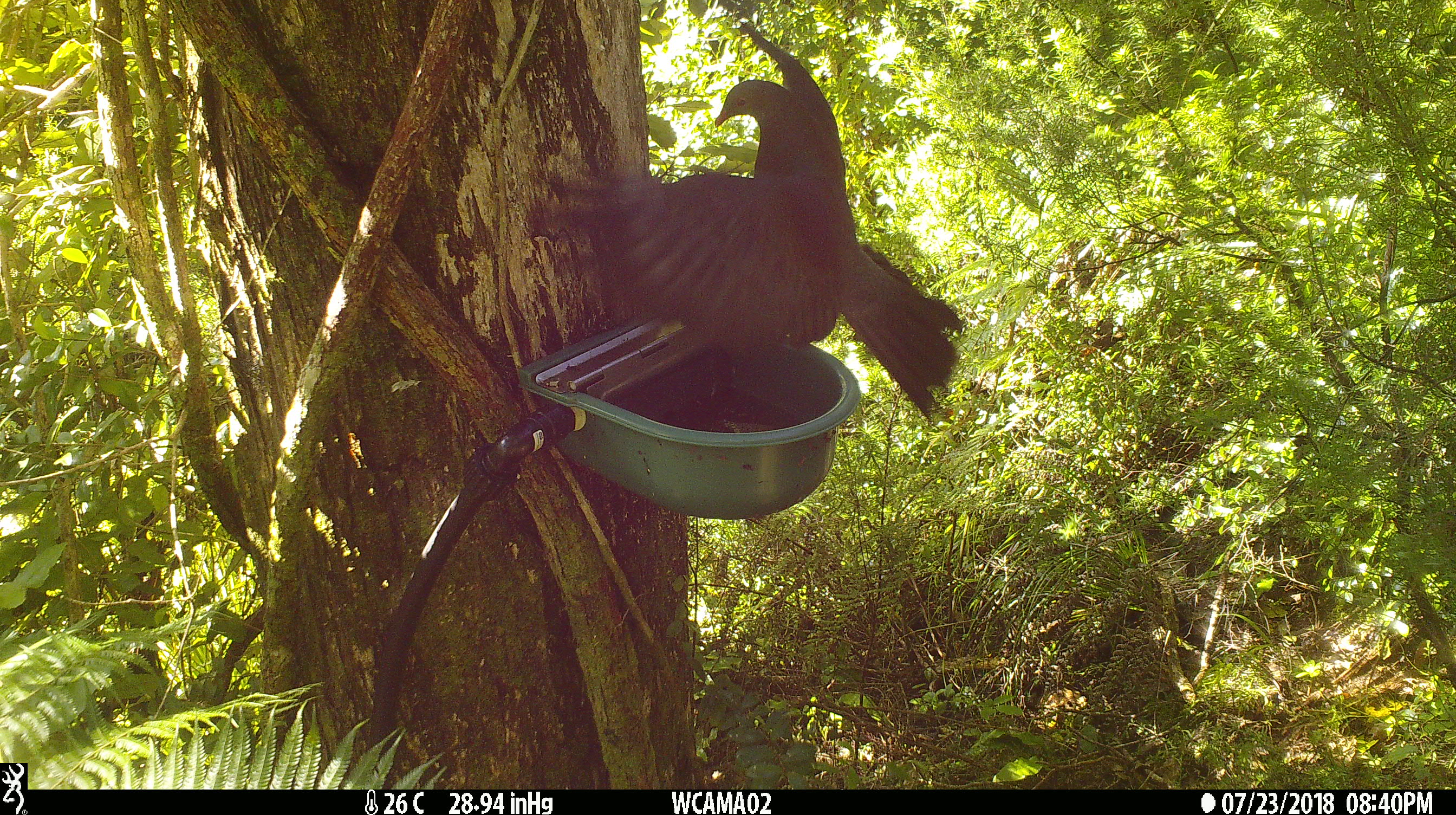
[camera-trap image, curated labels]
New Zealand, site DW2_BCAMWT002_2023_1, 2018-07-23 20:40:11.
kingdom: Animalia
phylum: Chordata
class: Aves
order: Columbiformes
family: Columbidae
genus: Hemiphaga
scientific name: Hemiphaga novaeseelandiae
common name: new zealand pigeon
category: kereru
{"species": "kereru (new zealand pigeon) (Hemiphaga novaeseelandiae)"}